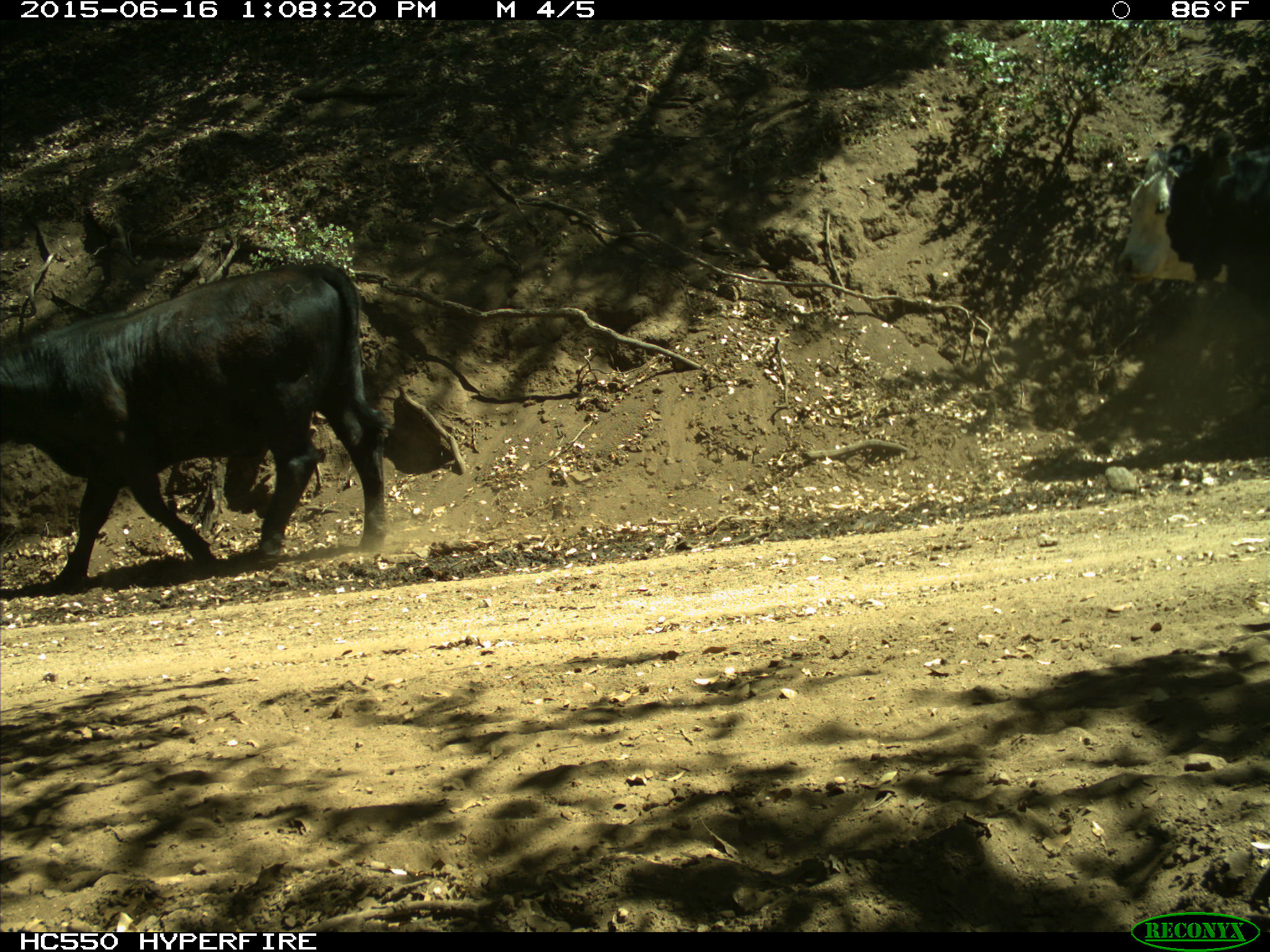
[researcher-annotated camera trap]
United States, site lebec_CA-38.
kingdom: Animalia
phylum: Chordata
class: Mammalia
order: Artiodactyla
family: Bovidae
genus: Bos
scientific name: Bos taurus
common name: domestic cow